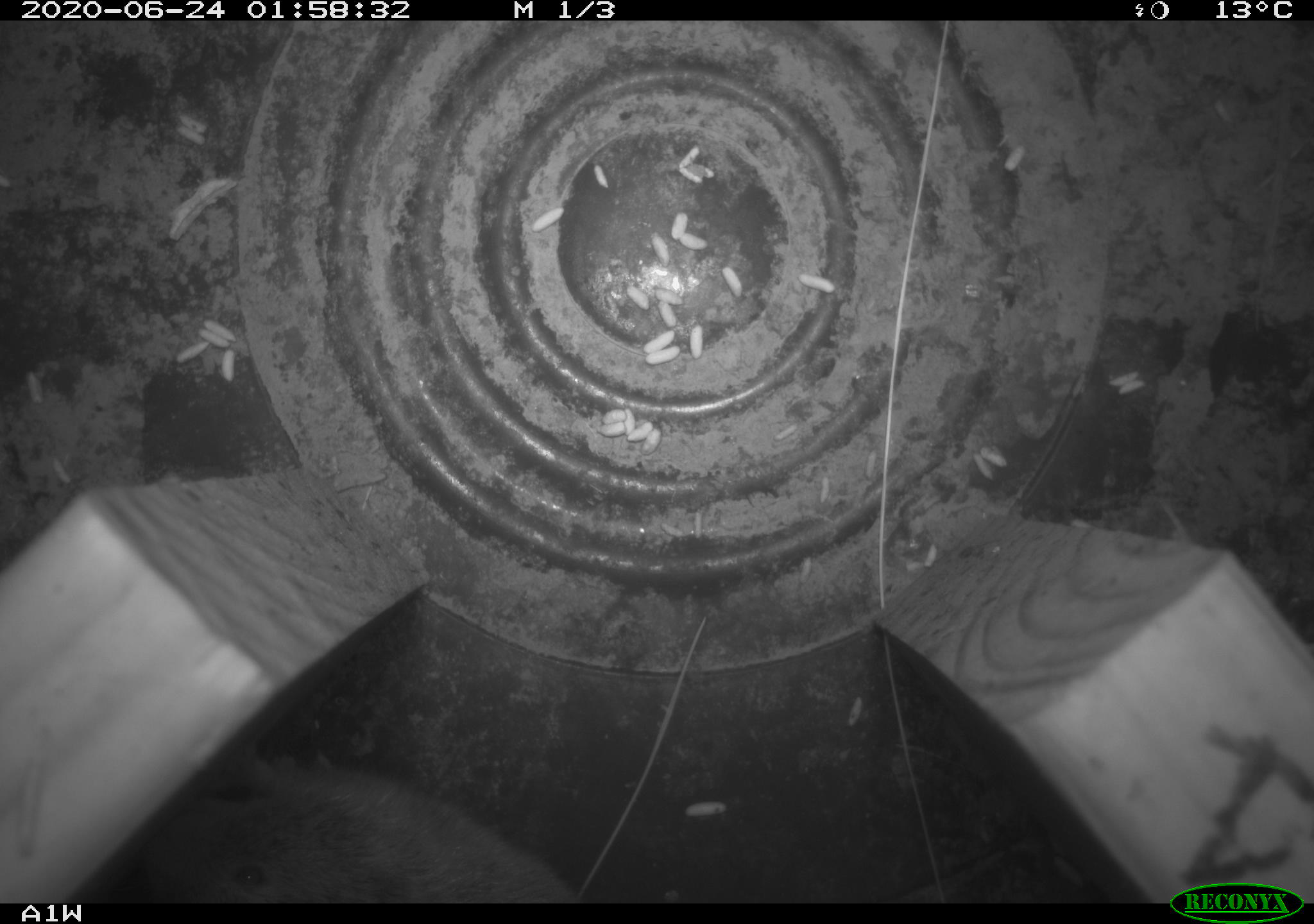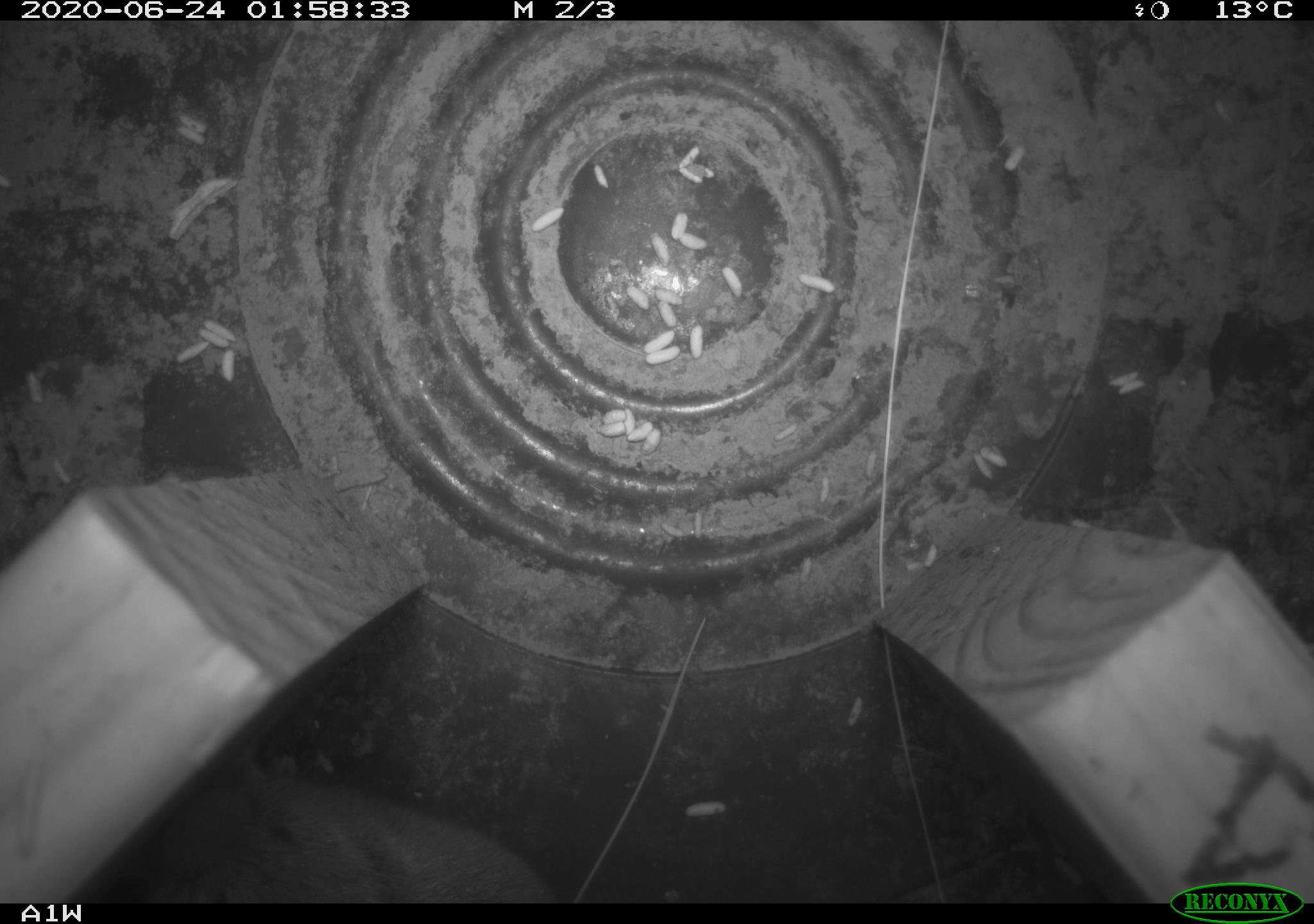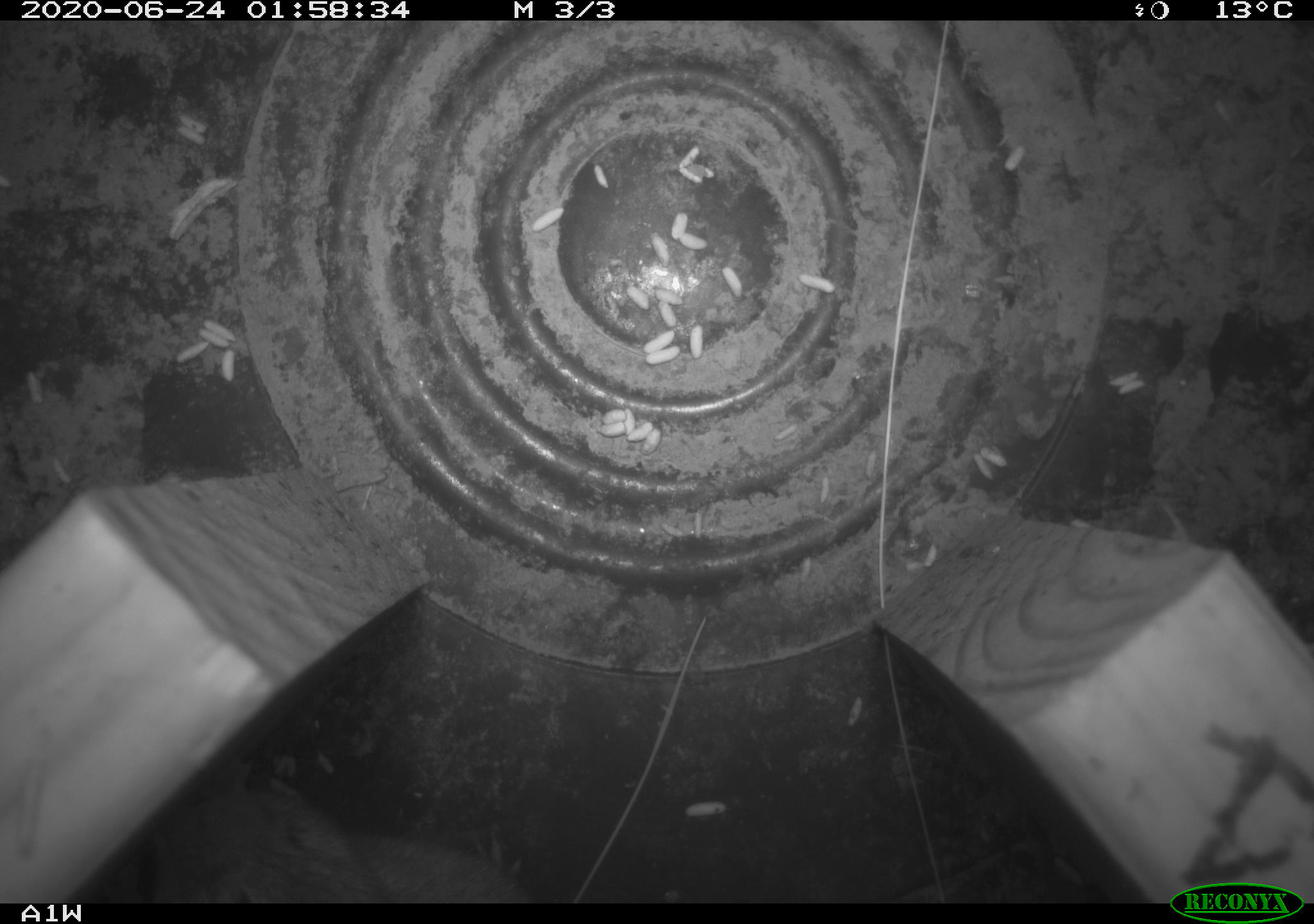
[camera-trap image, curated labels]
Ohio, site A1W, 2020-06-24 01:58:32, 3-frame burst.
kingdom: Animalia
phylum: Chordata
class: Mammalia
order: Rodentia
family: Cricetidae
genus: Microtus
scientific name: Microtus pennsylvanicus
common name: meadow vole